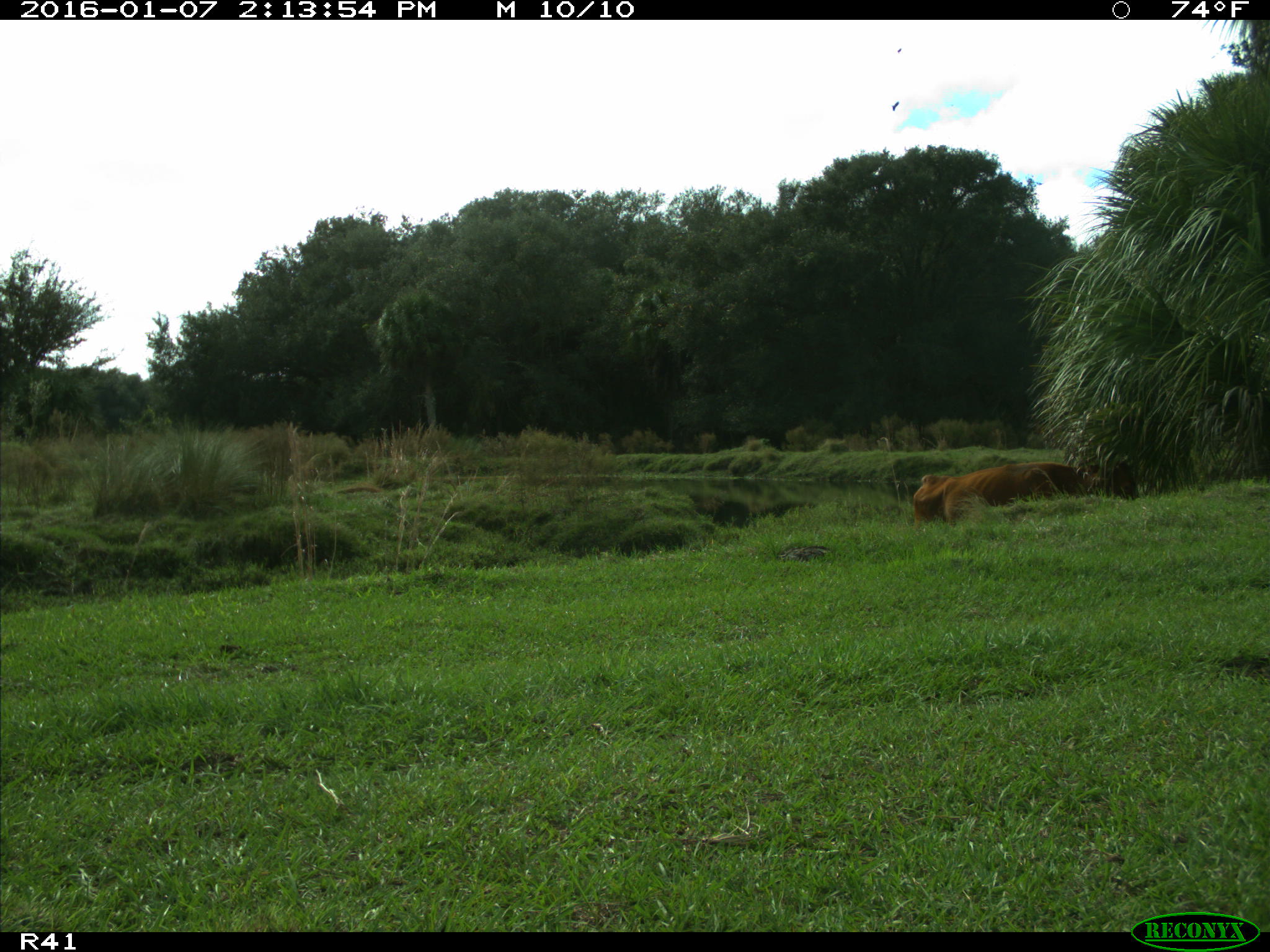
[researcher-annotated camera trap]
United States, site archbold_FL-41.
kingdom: Animalia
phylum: Chordata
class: Mammalia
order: Artiodactyla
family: Bovidae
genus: Bos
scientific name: Bos taurus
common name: domestic cow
Bos taurus (domestic cow).